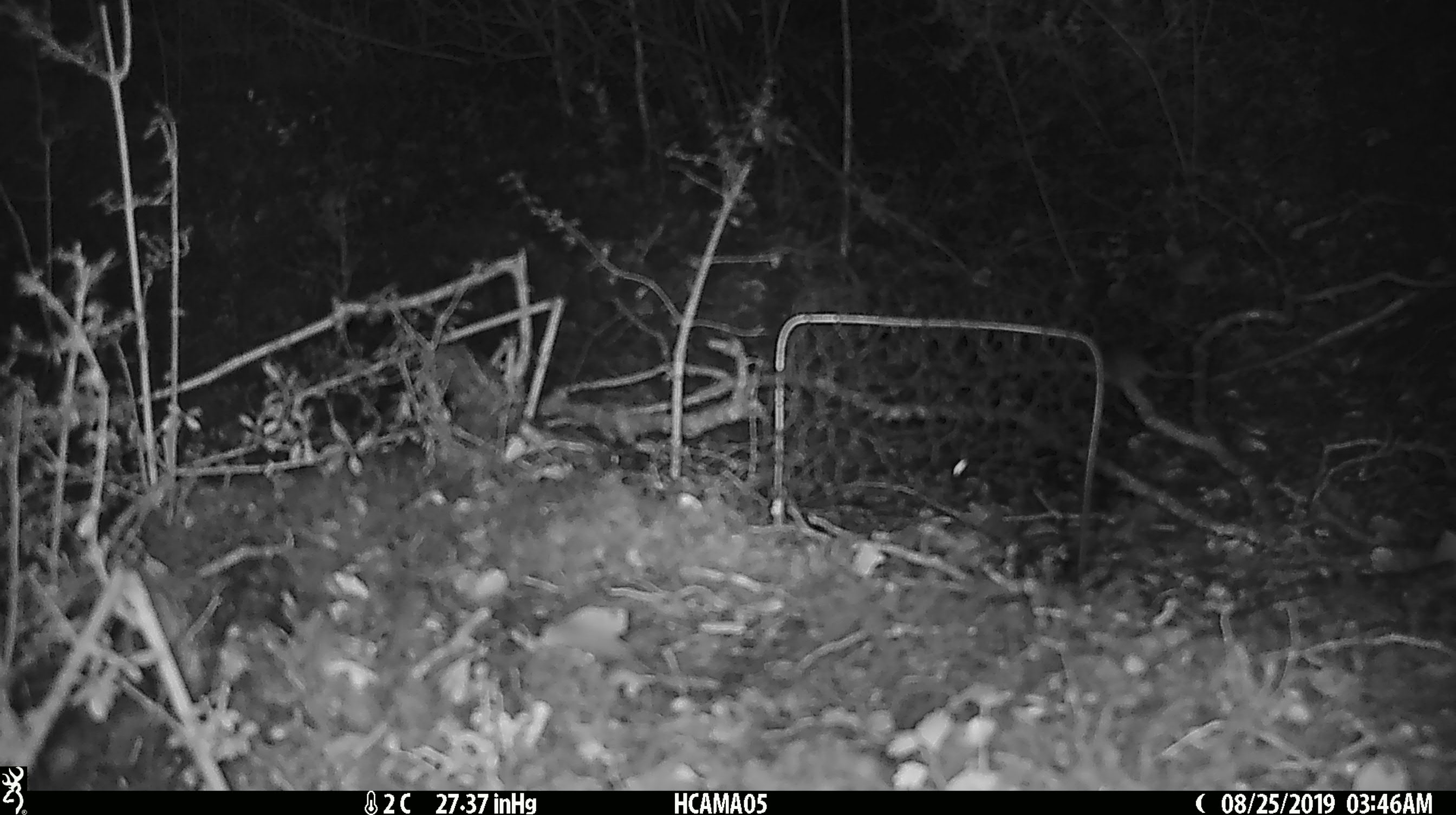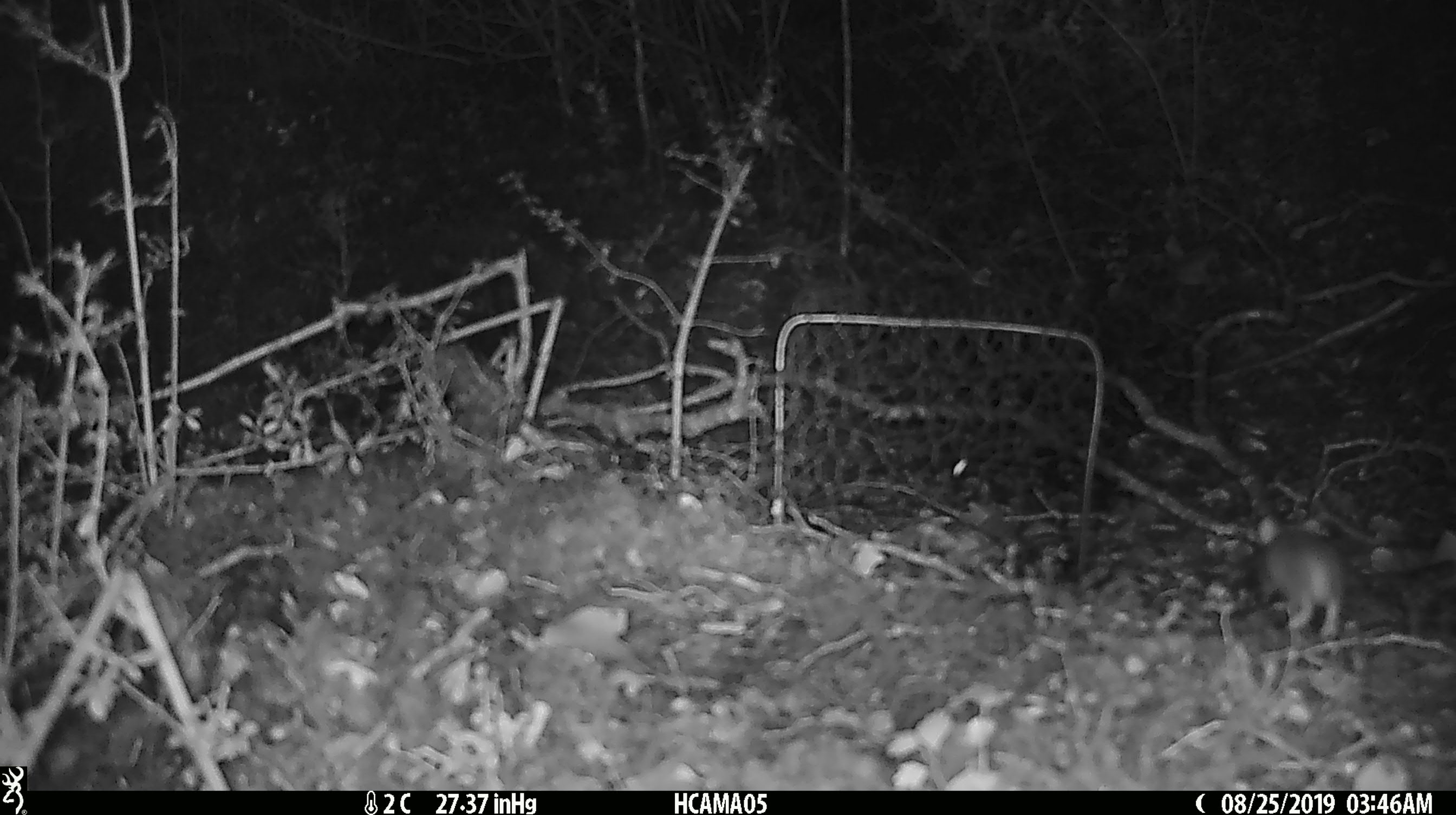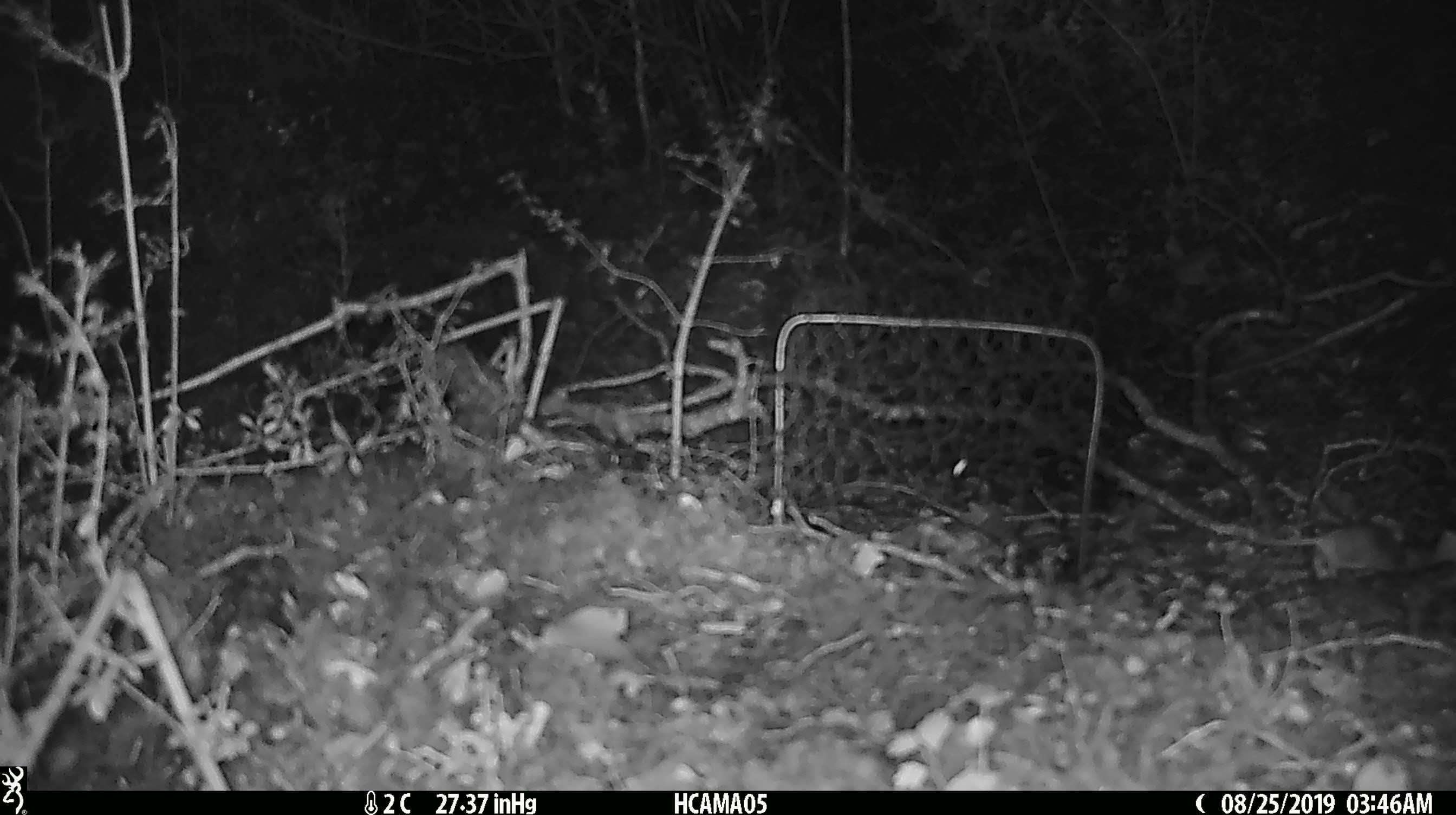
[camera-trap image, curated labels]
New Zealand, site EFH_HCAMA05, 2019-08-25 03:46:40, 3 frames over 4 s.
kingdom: Animalia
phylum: Chordata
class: Mammalia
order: Rodentia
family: Muridae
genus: Mus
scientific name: Mus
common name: mouse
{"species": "mouse (Mus)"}